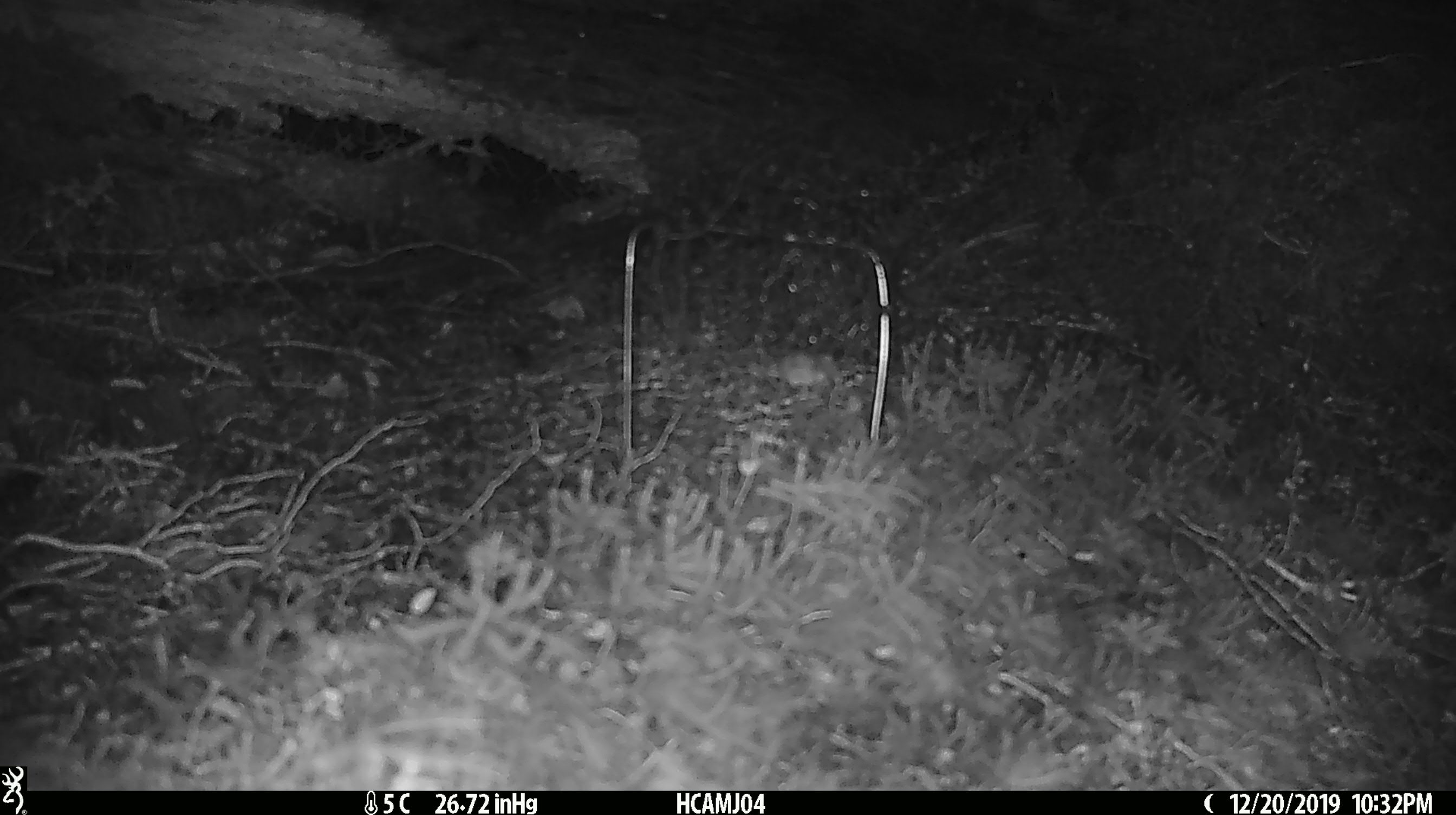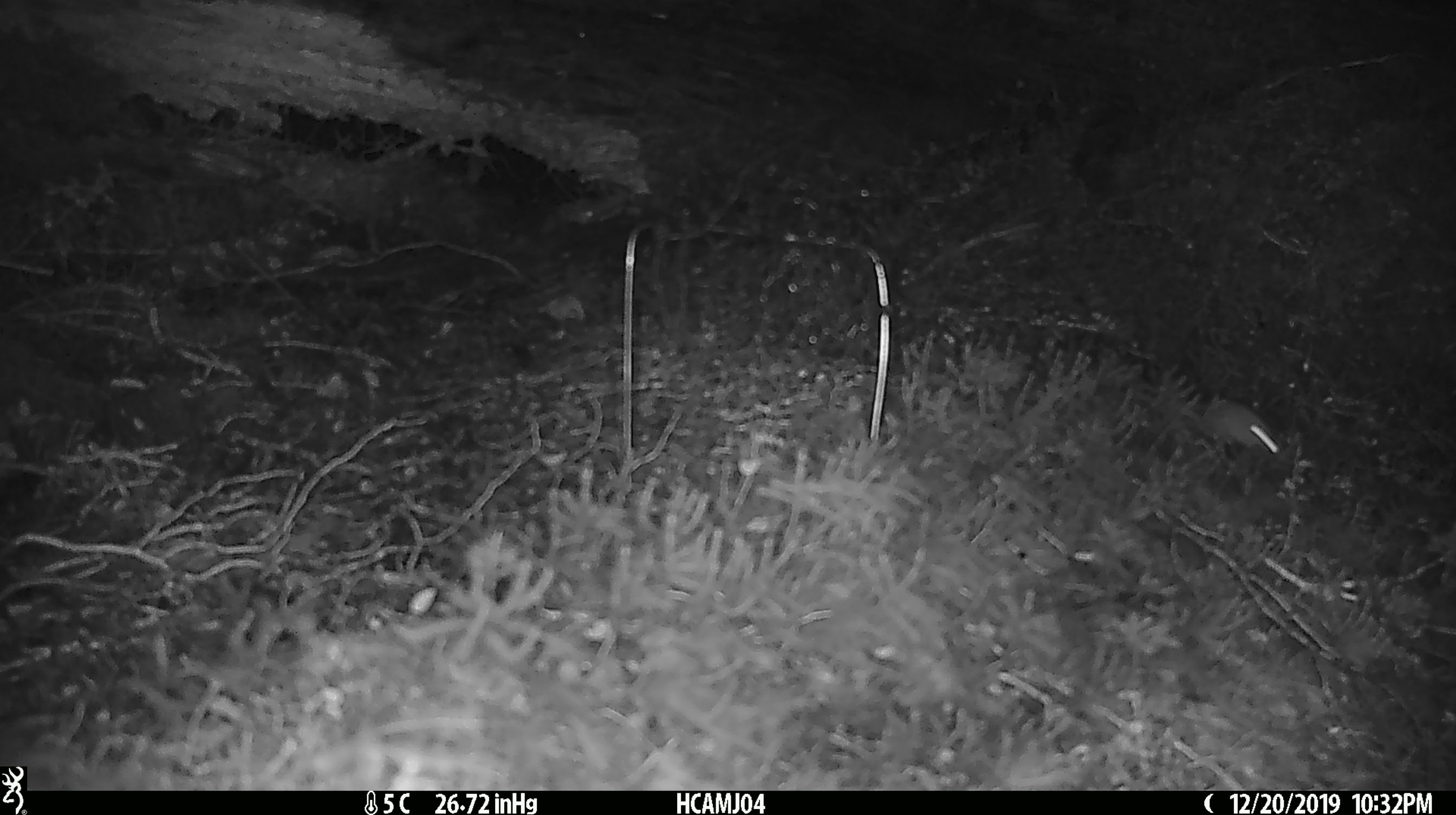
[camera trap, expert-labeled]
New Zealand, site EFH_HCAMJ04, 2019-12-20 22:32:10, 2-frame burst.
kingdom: Animalia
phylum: Chordata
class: Mammalia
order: Rodentia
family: Muridae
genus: Mus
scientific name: Mus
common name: mouse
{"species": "mouse (Mus)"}